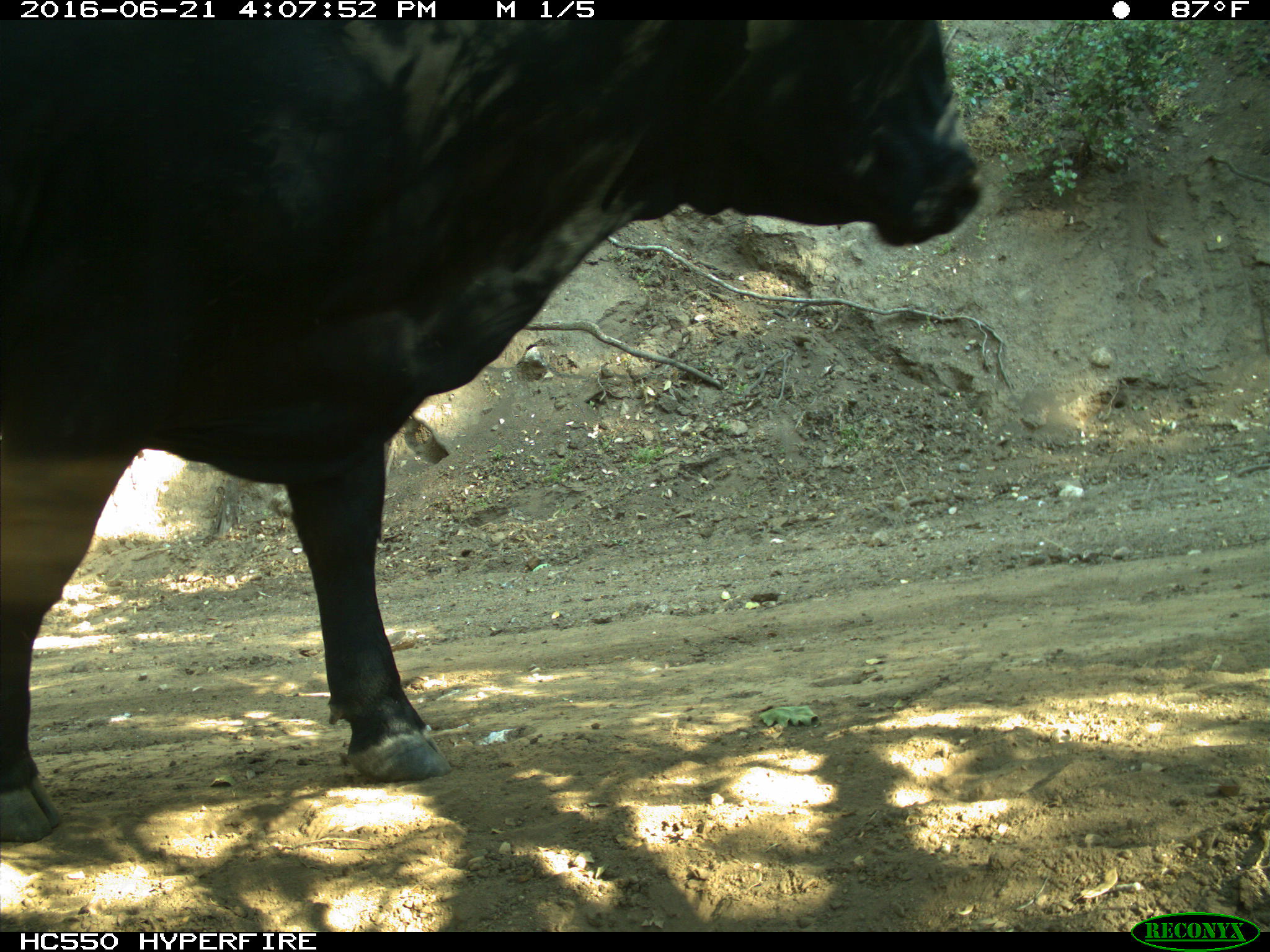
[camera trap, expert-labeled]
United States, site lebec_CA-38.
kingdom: Animalia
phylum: Chordata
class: Mammalia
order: Artiodactyla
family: Bovidae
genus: Bos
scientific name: Bos taurus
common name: domestic cow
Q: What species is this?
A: Bos taurus (domestic cow).